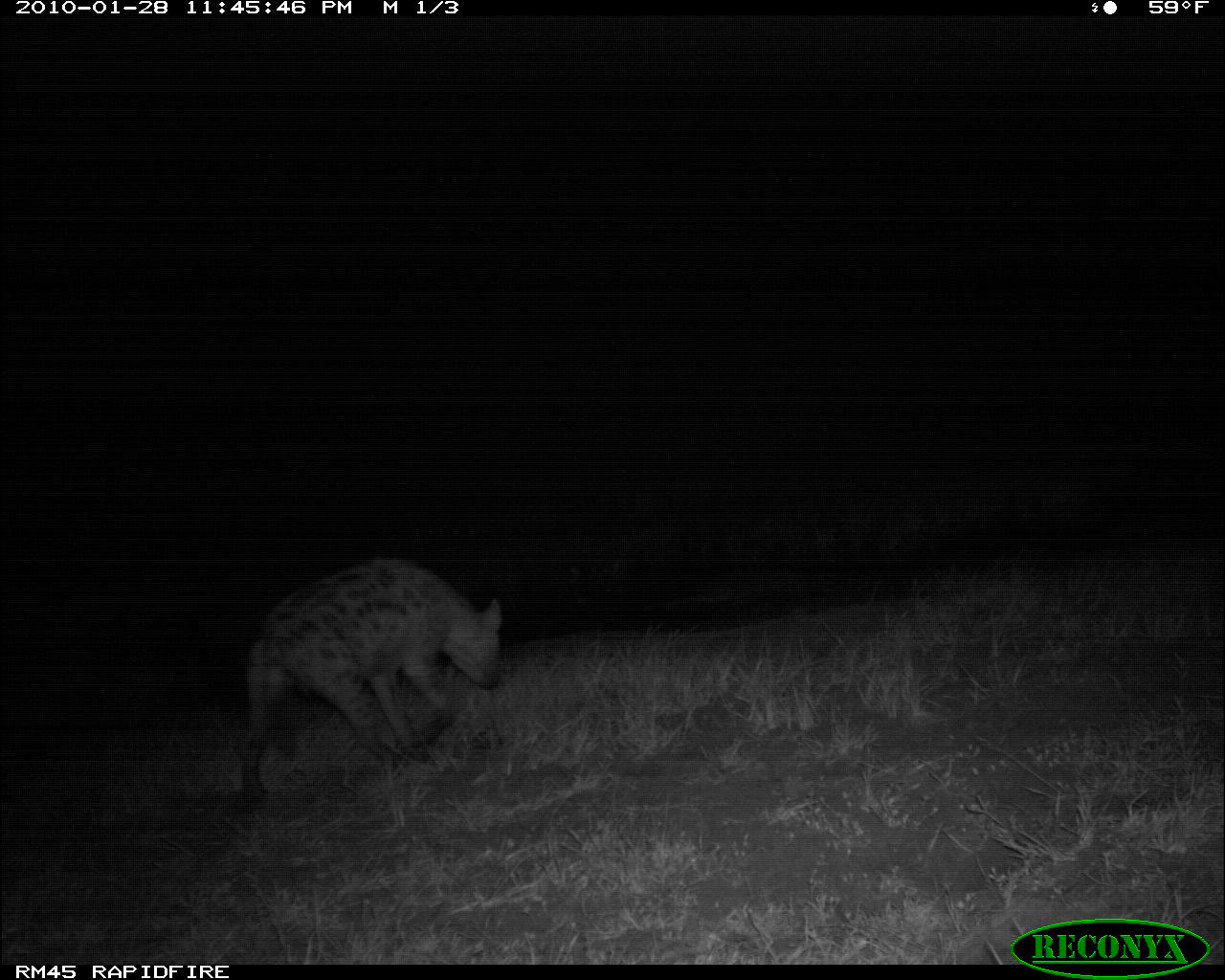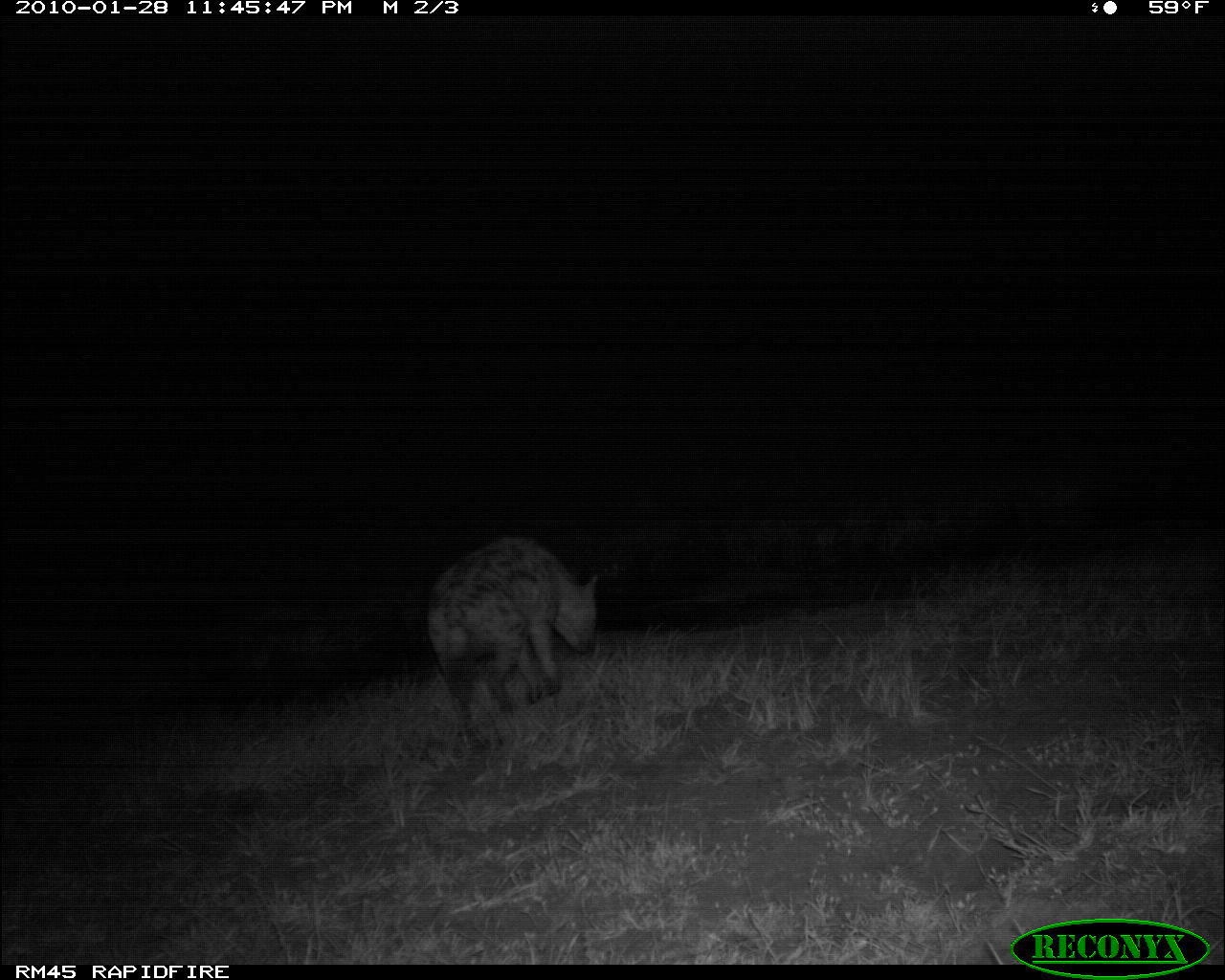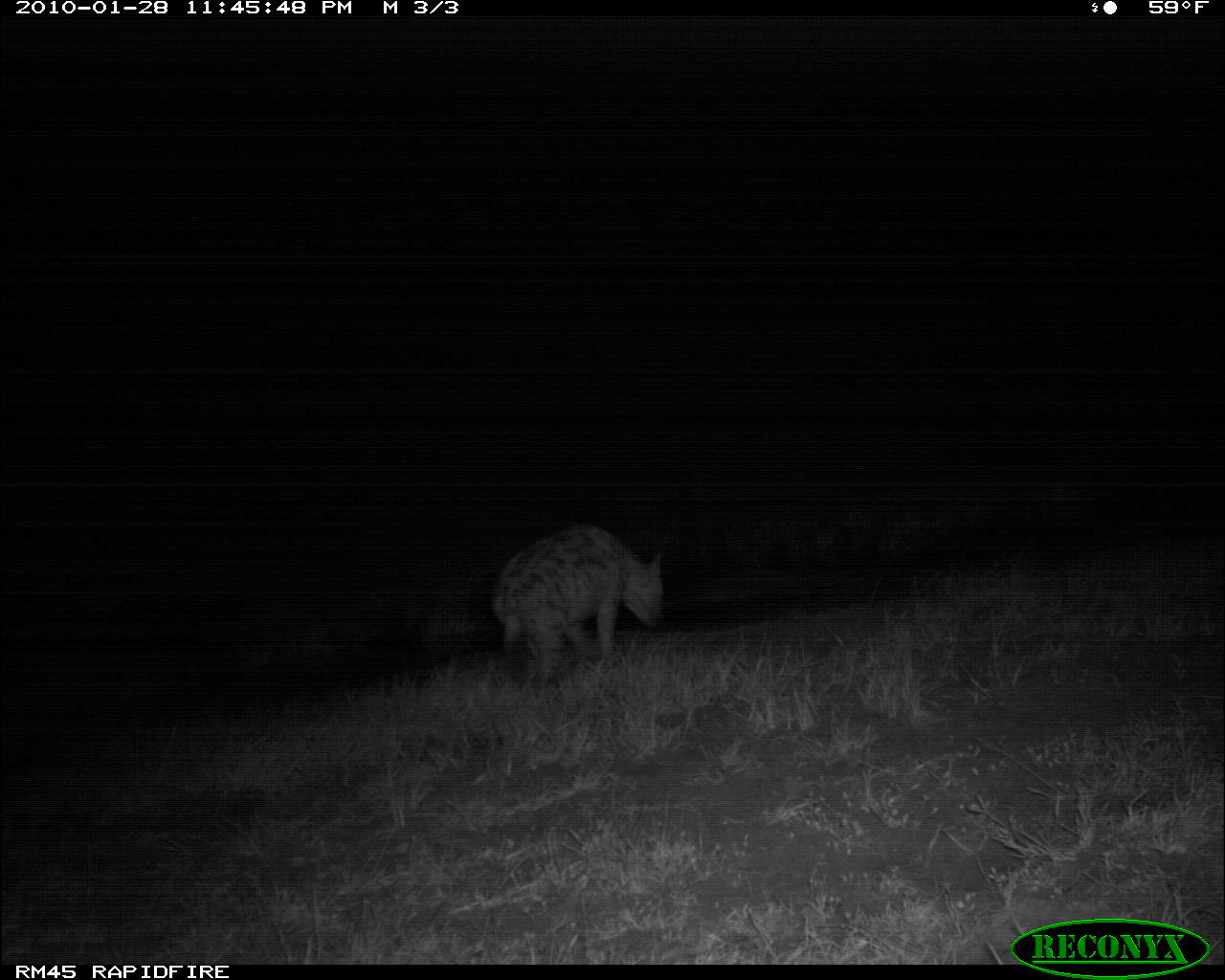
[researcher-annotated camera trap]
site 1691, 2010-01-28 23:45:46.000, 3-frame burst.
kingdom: Animalia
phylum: Chordata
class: Mammalia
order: Carnivora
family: Hyaenidae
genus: Crocuta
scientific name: Crocuta crocuta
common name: spotted hyena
Crocuta crocuta (spotted hyena), count 1.